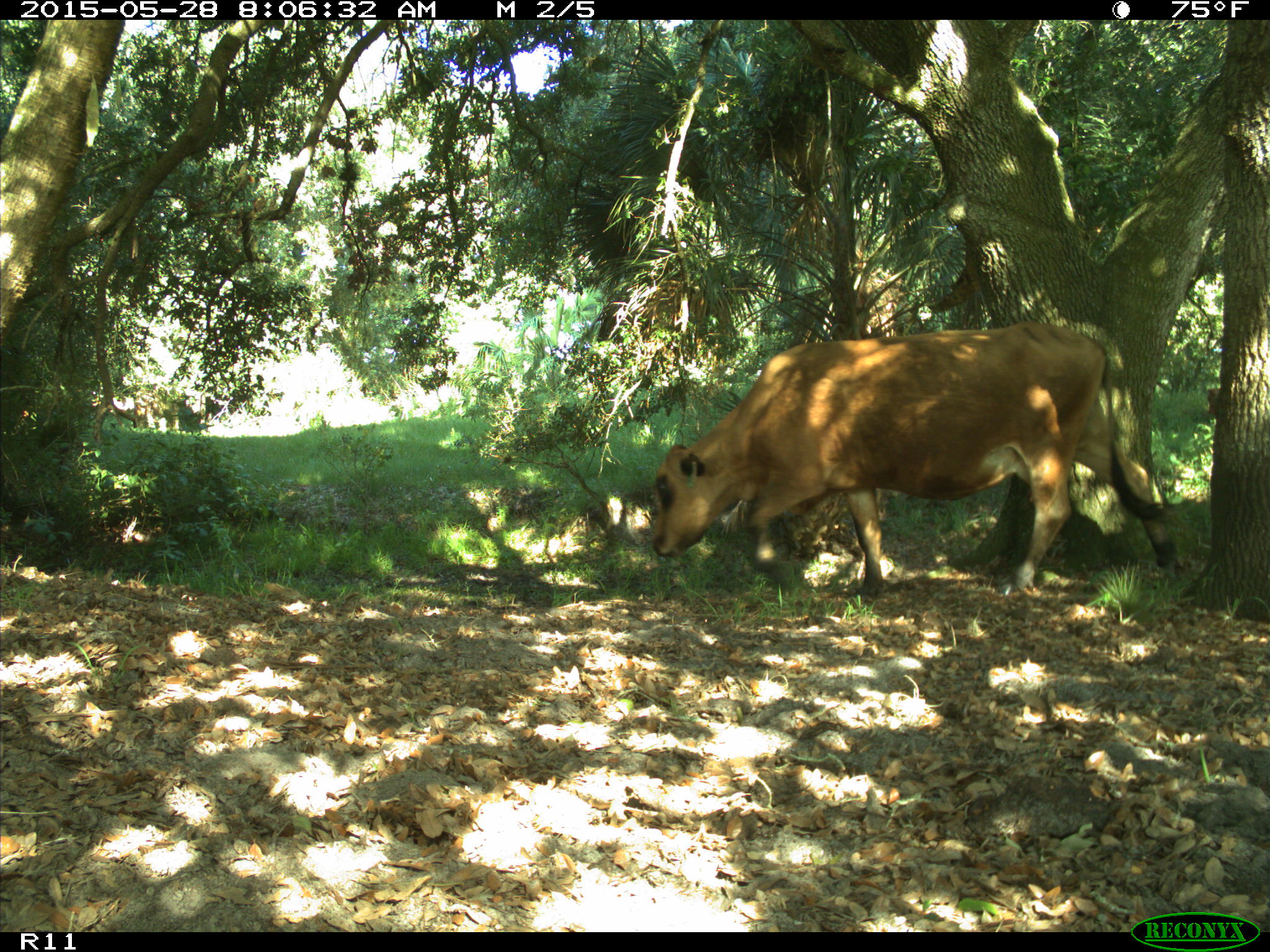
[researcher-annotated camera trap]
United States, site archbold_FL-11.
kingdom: Animalia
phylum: Chordata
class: Mammalia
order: Artiodactyla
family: Bovidae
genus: Bos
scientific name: Bos taurus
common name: domestic cow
Bos taurus (domestic cow).